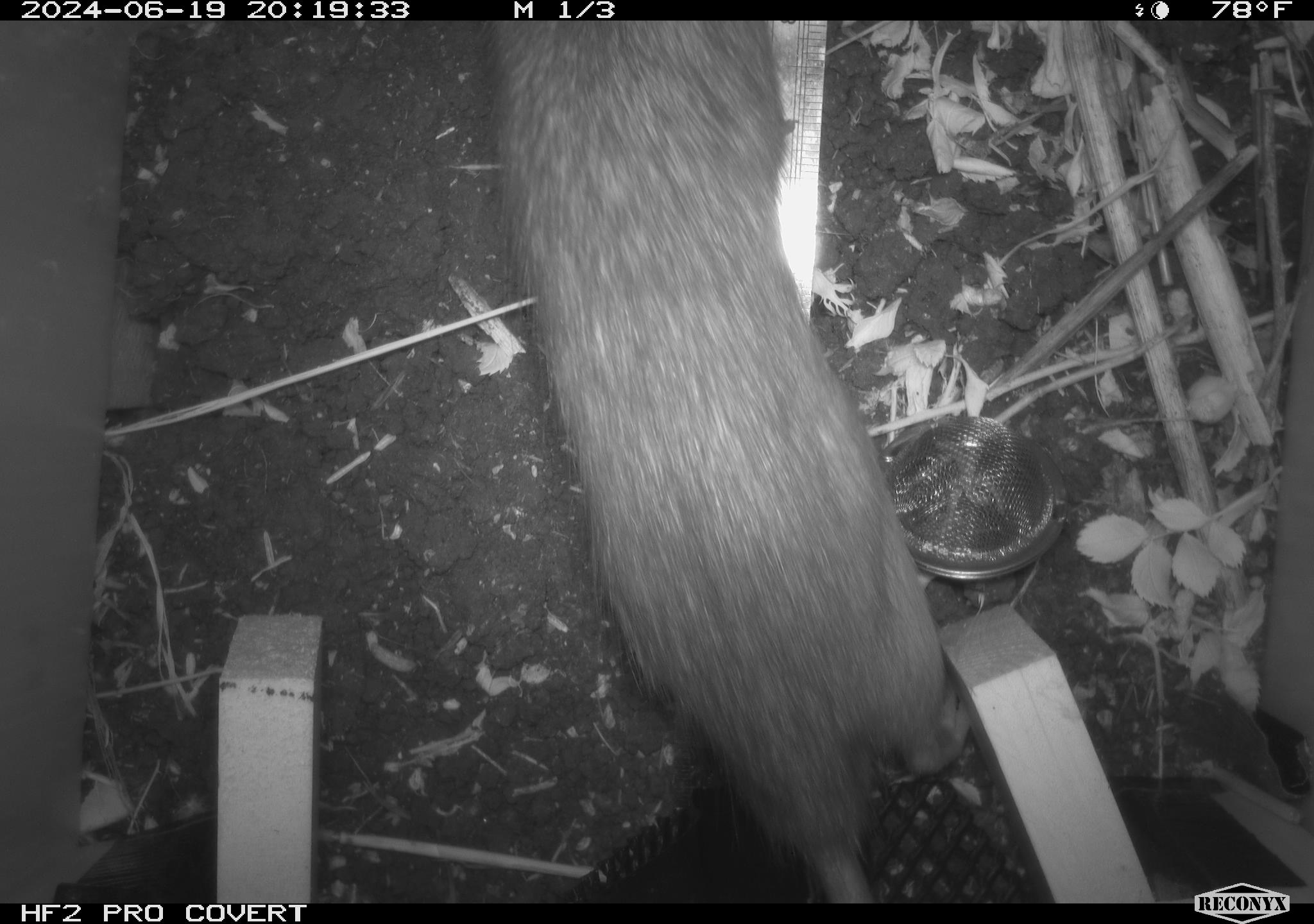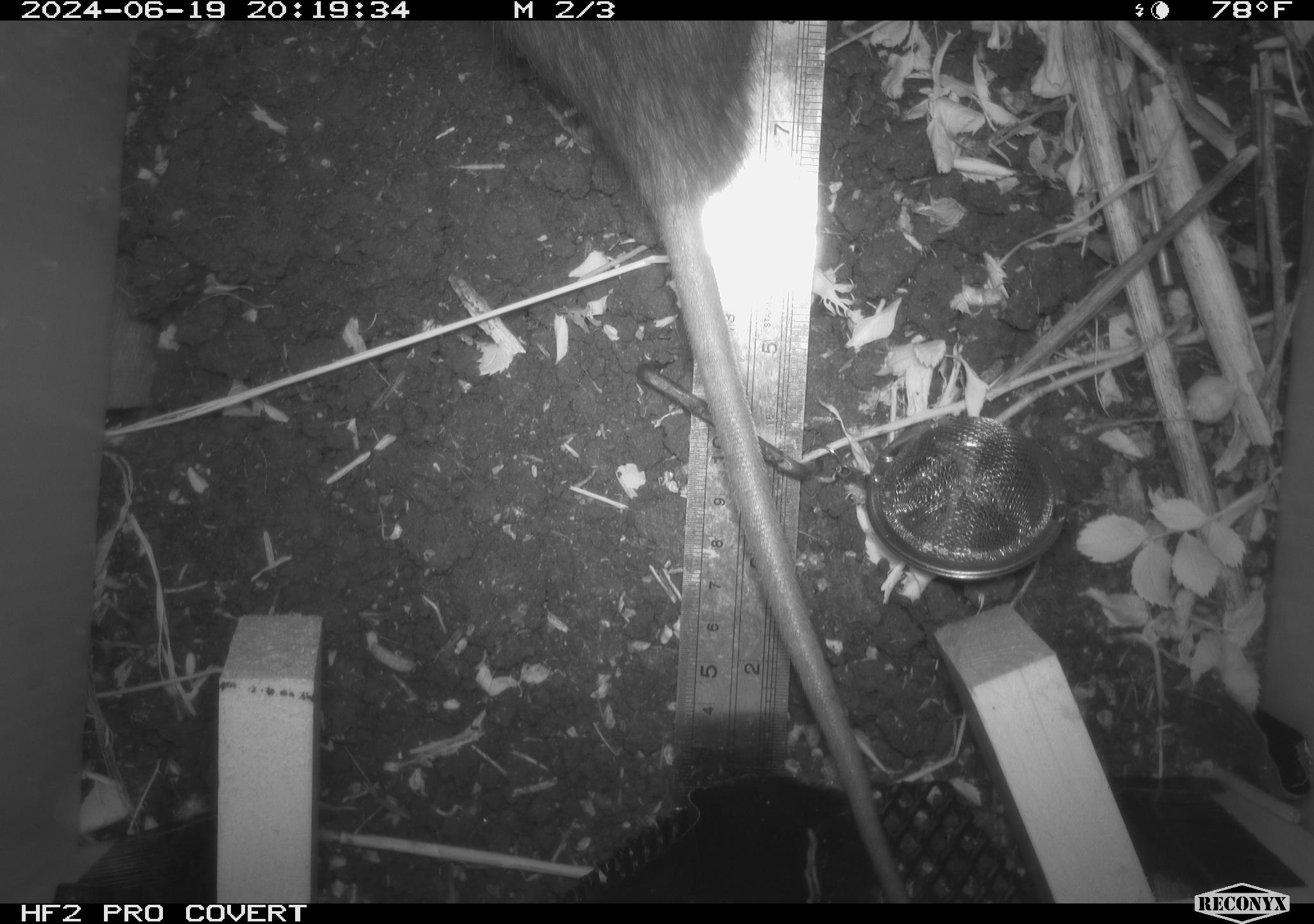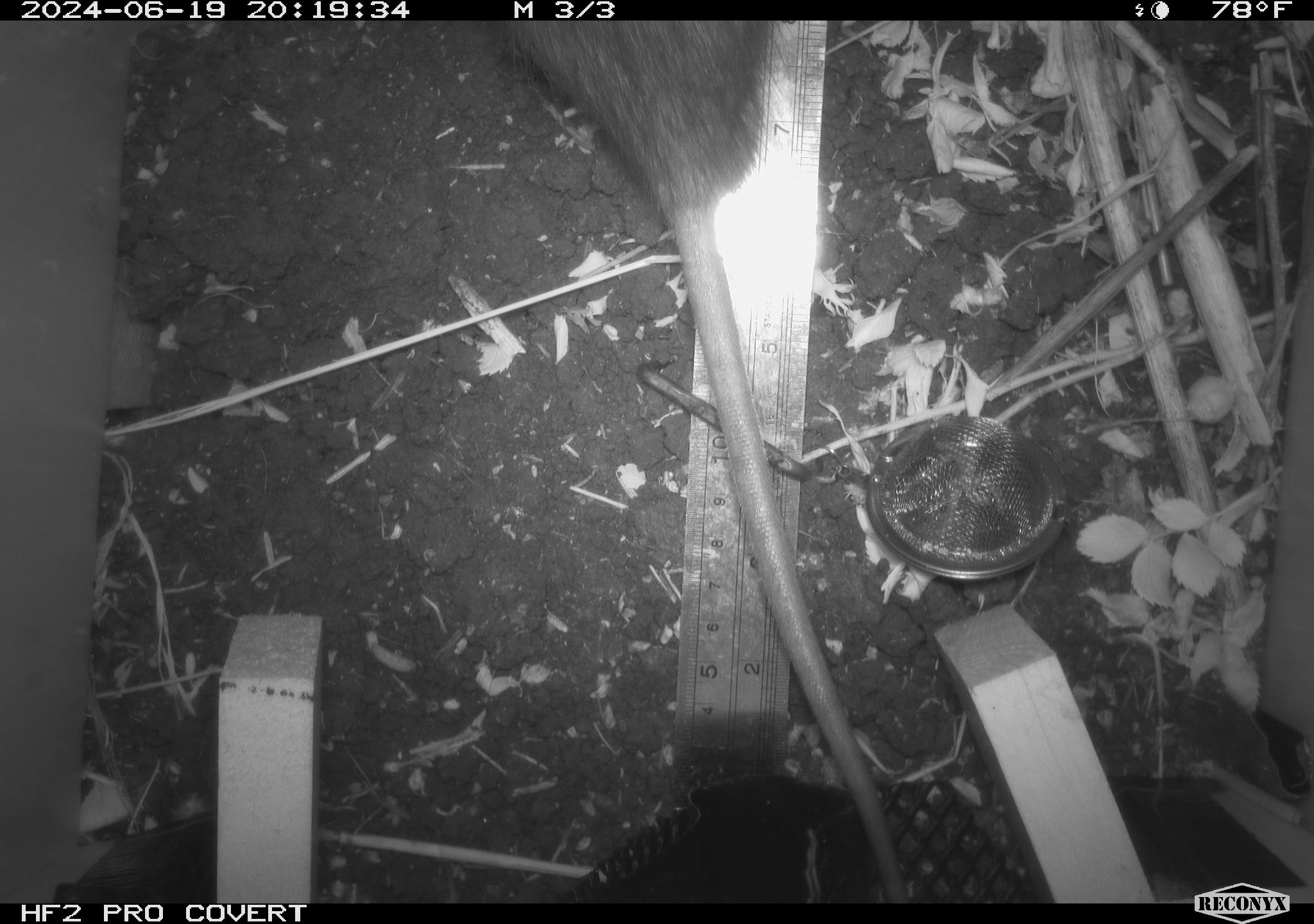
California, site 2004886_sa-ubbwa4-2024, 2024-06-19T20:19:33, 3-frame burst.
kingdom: Animalia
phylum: Chordata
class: Mammalia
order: Rodentia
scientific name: Rodentia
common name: woodrat or rat or mouse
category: woodrat or rat or mouse species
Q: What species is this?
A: Woodrat or rat or mouse species (woodrat or rat or mouse) (Rodentia).